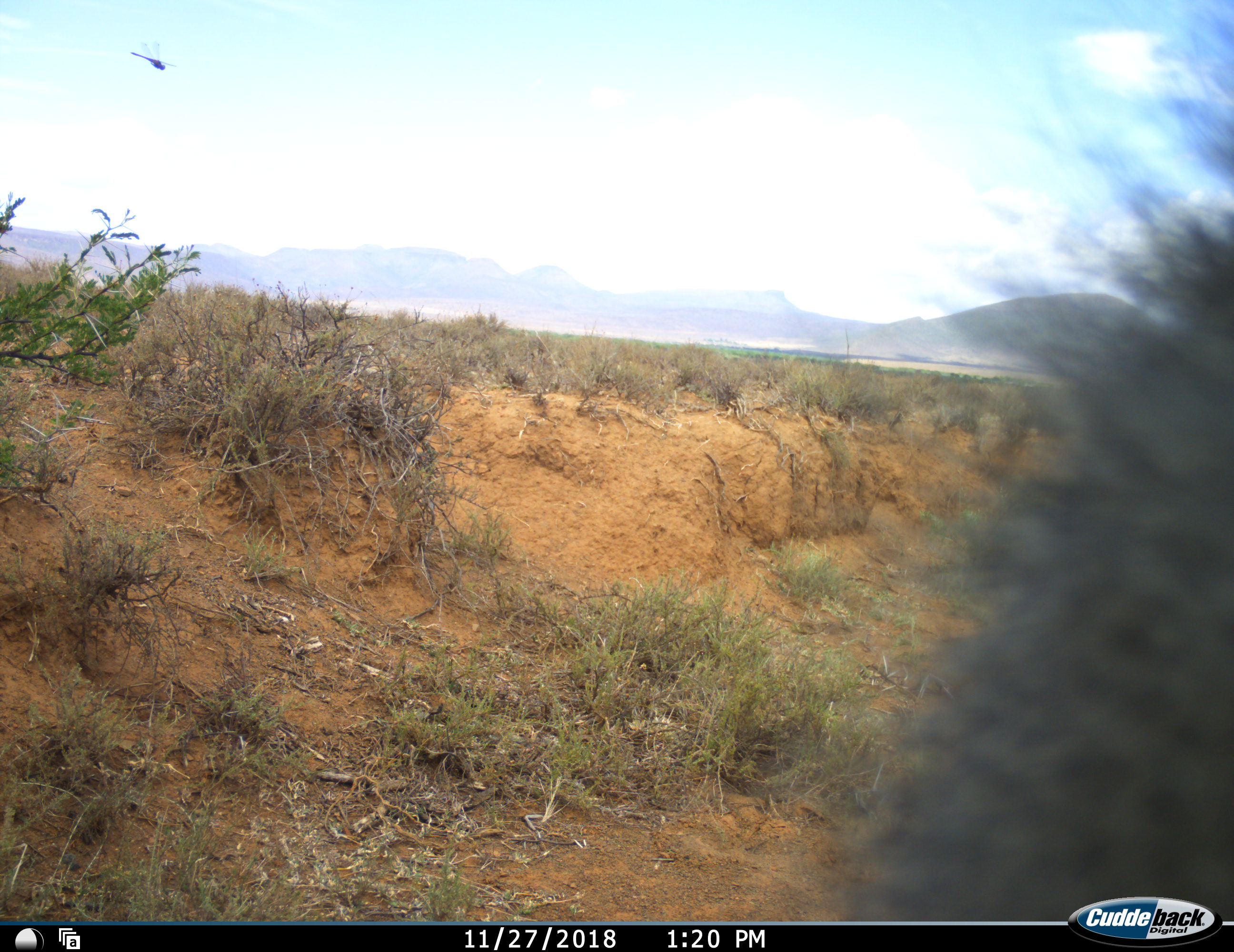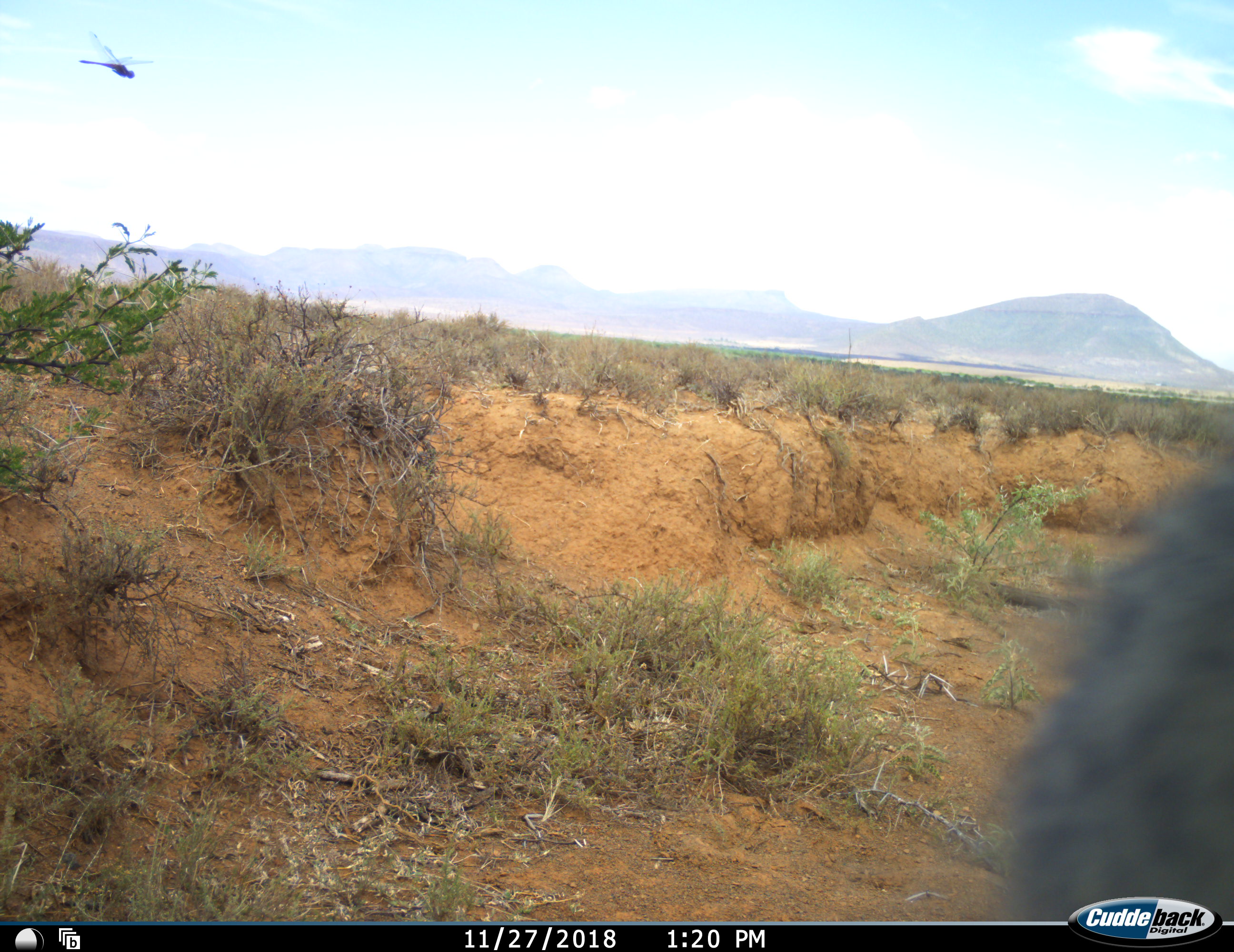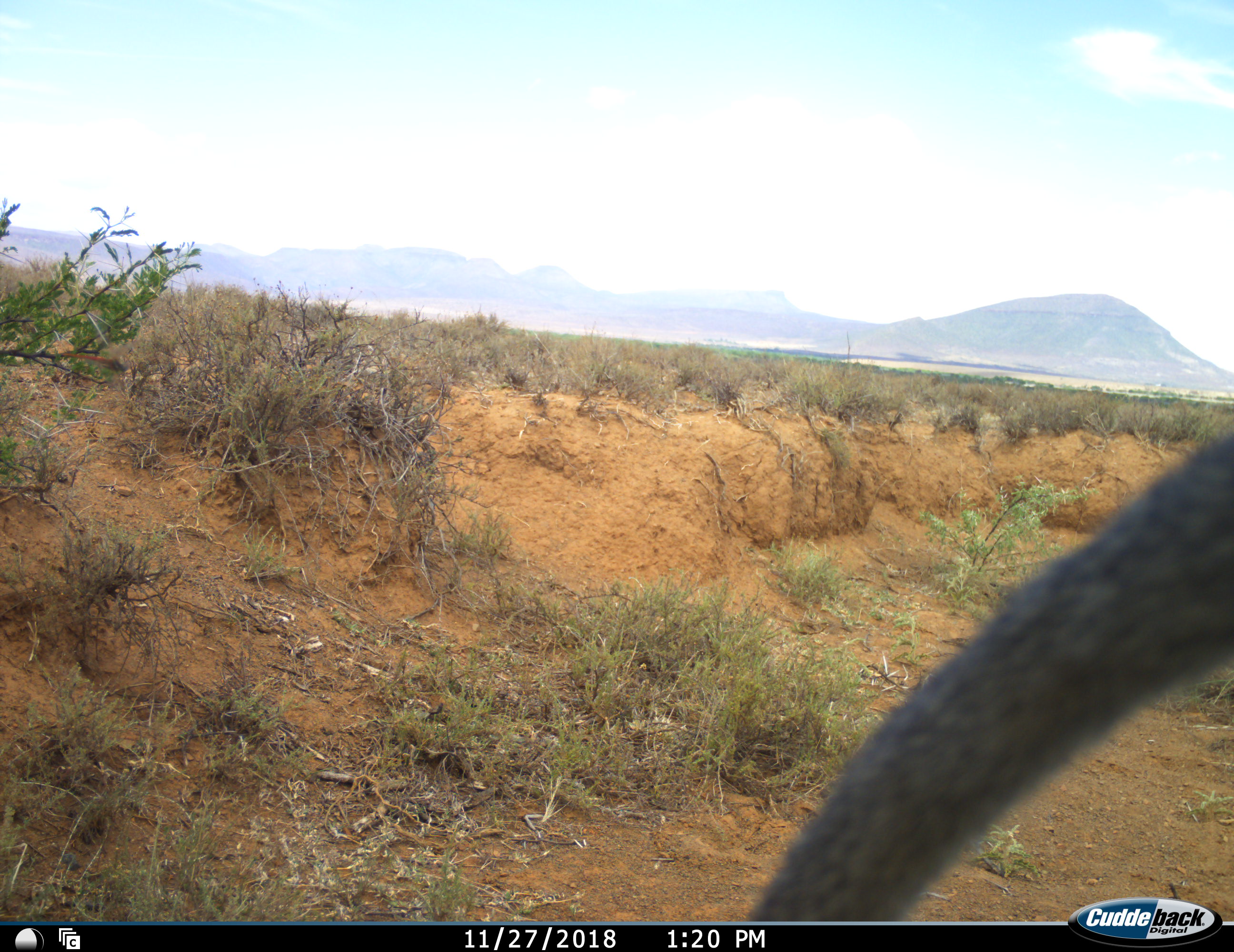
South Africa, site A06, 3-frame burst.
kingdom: Animalia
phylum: Chordata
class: Mammalia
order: Primates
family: Cercopithecidae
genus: Chlorocebus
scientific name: Chlorocebus pygerythrus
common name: vervet monkey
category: monkeyvervet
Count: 1.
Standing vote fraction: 25%.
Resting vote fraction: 0%.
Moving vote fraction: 62%.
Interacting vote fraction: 12%.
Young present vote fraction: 0%.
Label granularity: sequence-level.